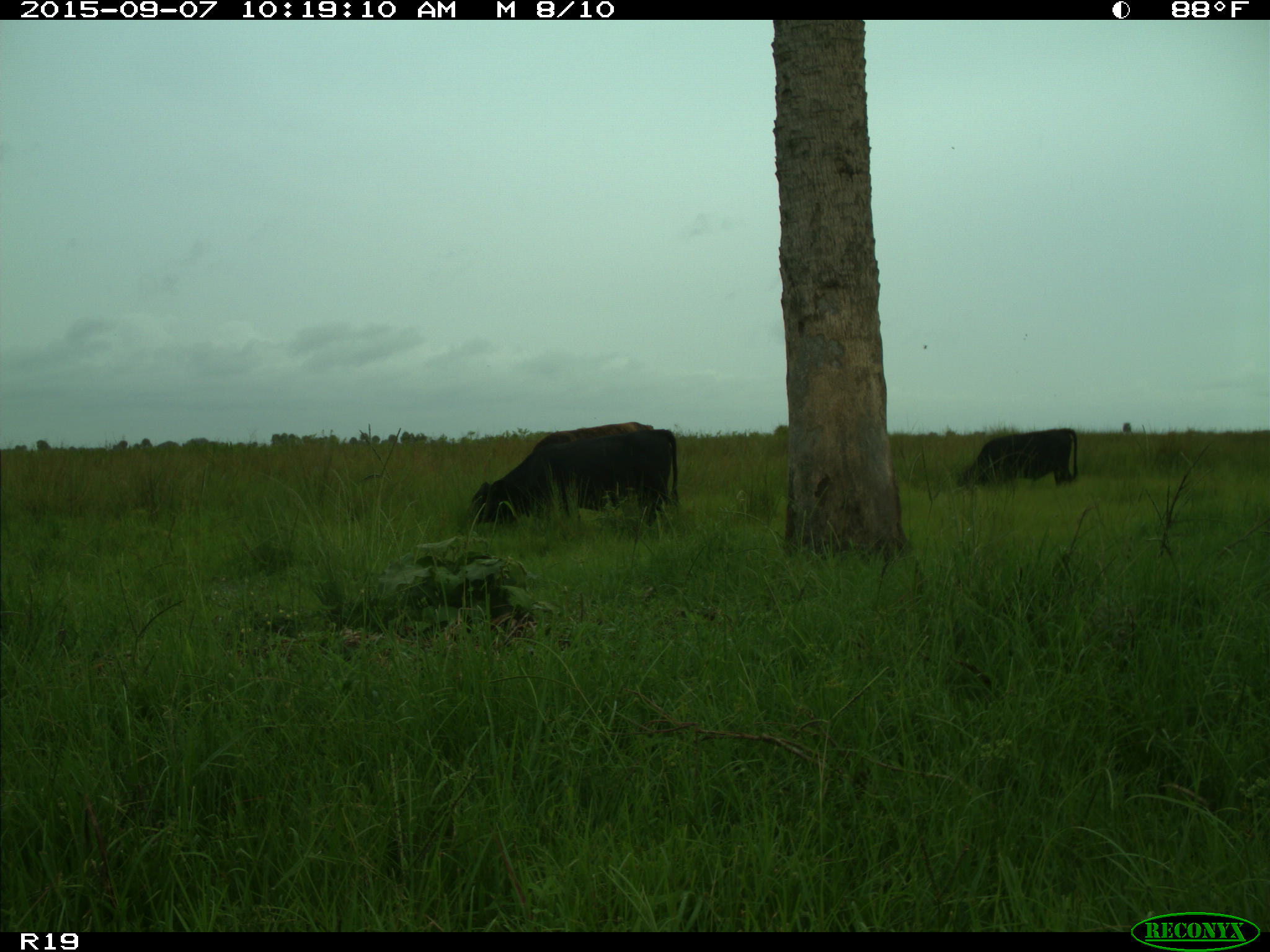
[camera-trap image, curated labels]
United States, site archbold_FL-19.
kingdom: Animalia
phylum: Chordata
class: Mammalia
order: Artiodactyla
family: Bovidae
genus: Bos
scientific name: Bos taurus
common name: domestic cow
Bos taurus (domestic cow).